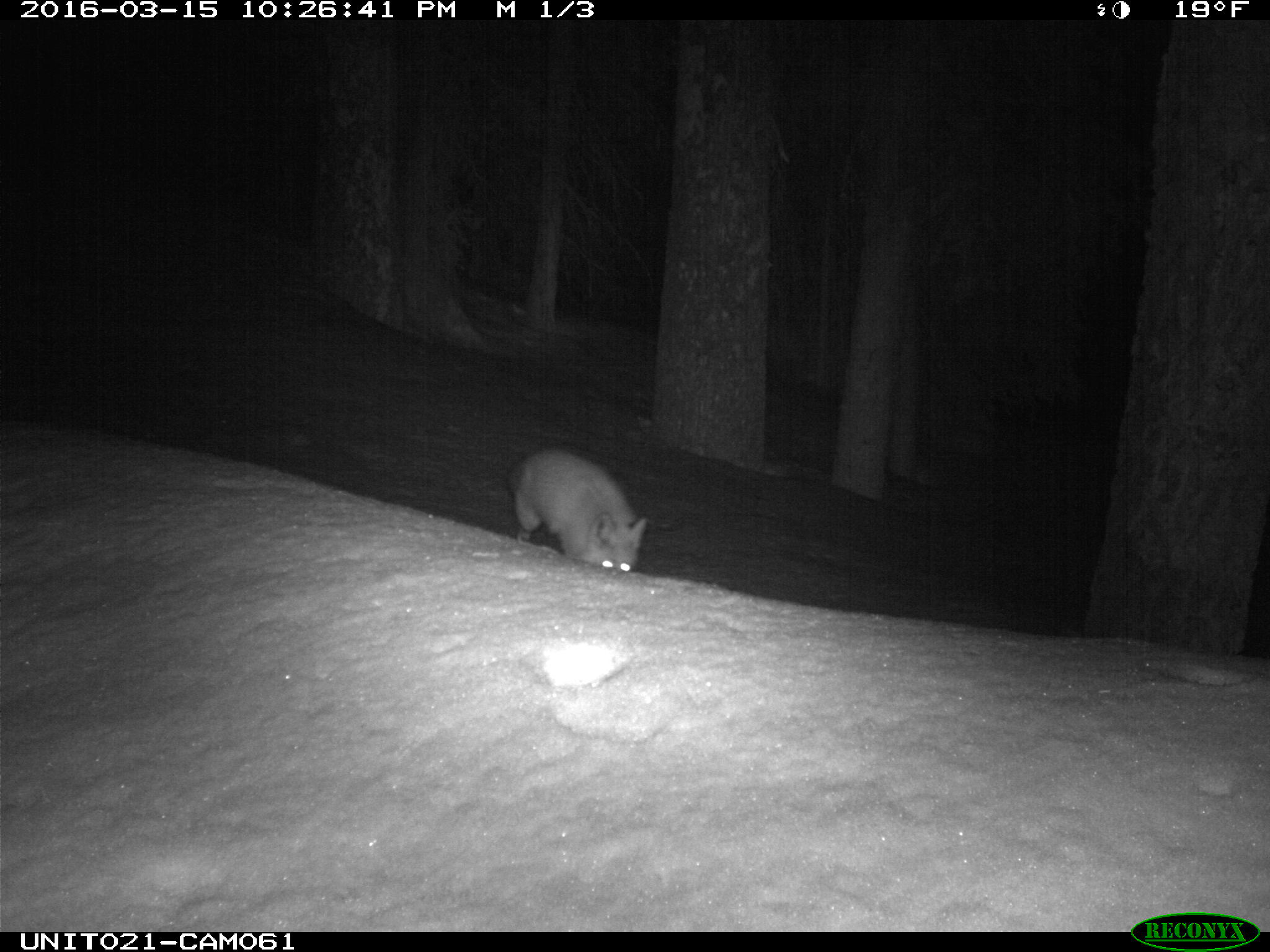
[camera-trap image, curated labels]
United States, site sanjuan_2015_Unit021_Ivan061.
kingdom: Animalia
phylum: Chordata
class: Mammalia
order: Carnivora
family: Canidae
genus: Vulpes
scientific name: Vulpes vulpes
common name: red fox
Vulpes vulpes (red fox).